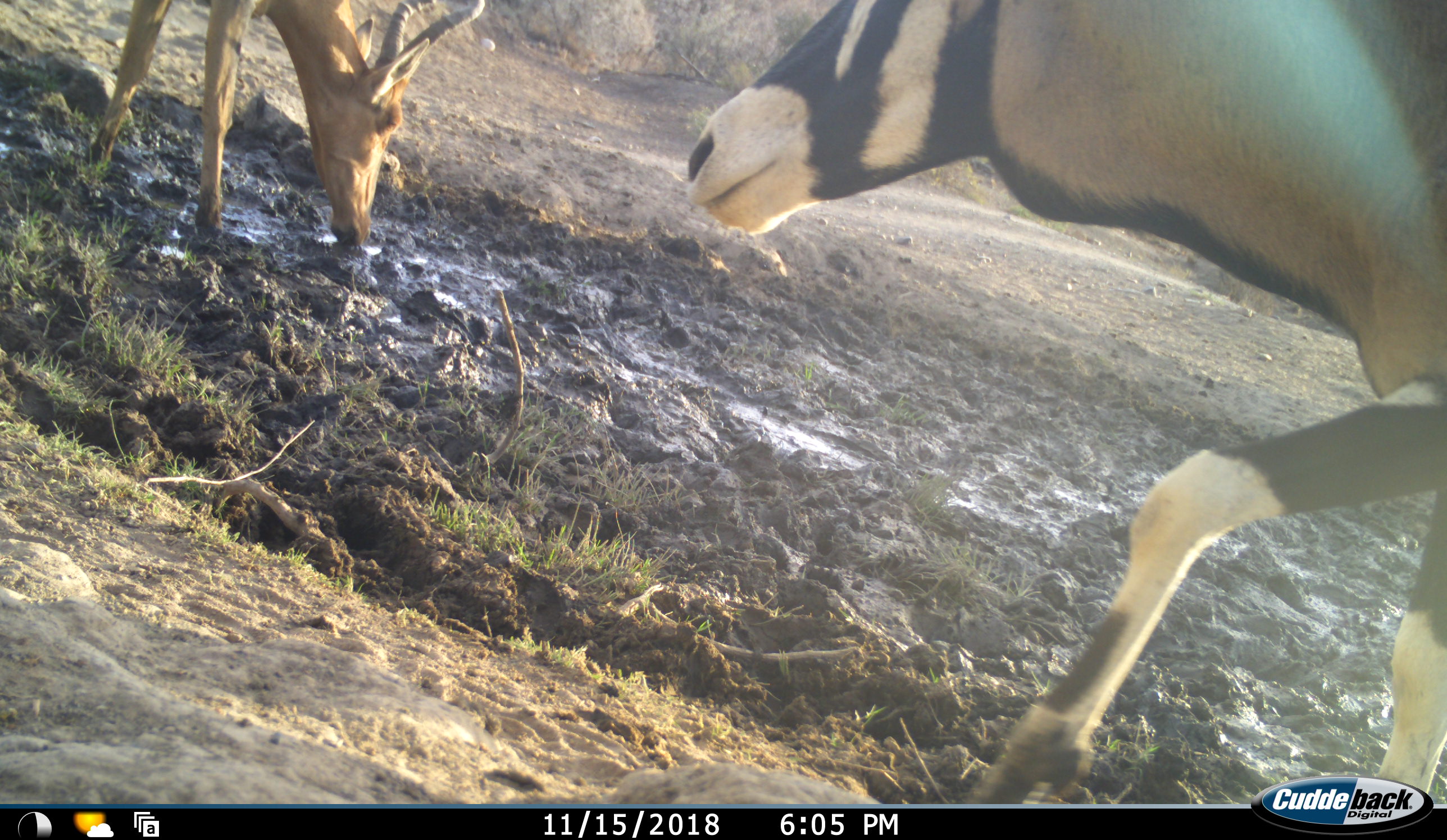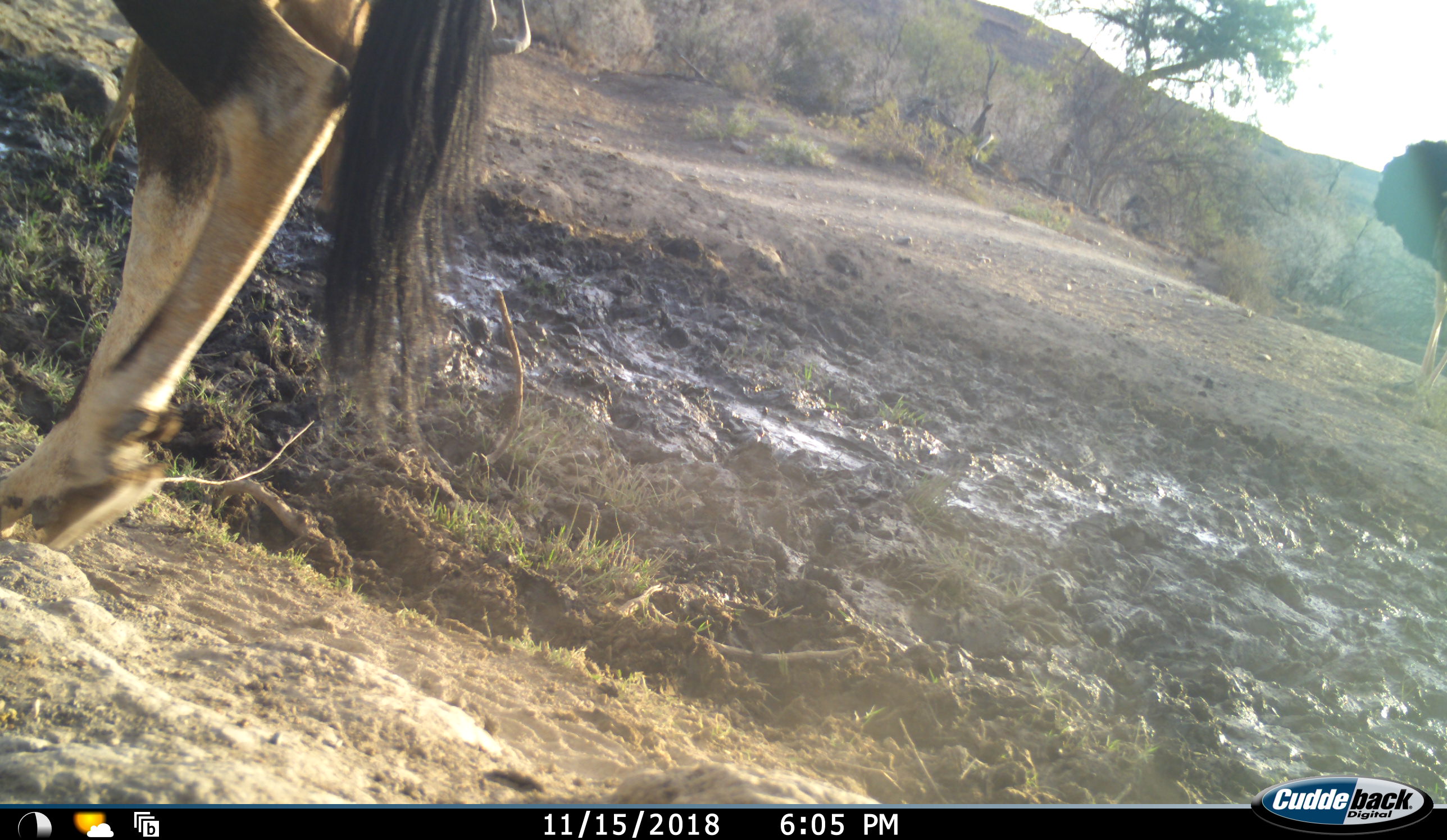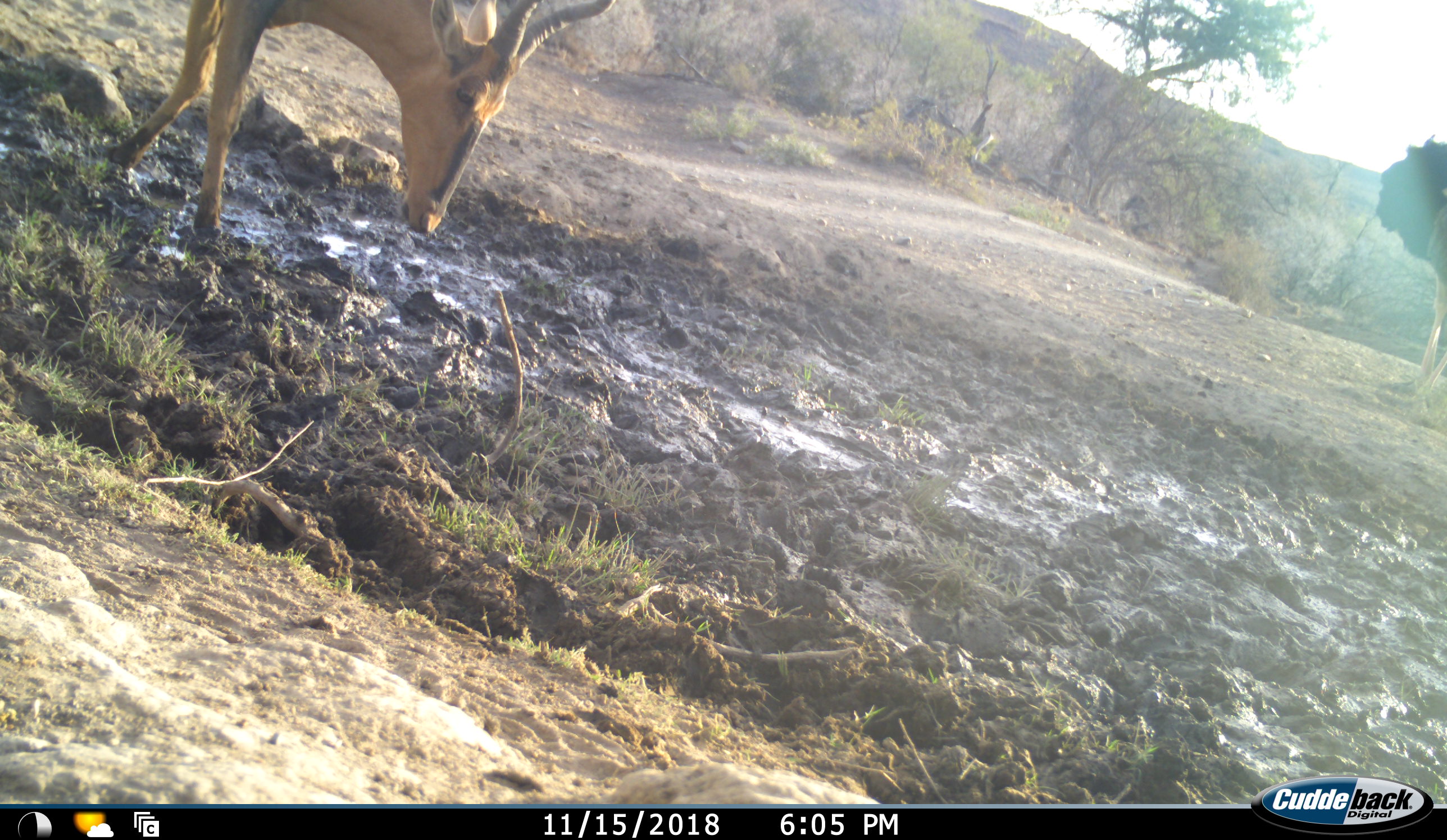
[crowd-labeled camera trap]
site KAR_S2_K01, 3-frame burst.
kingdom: Animalia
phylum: Chordata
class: Mammalia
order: Artiodactyla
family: Bovidae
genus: Oryx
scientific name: Oryx gazella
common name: gemsbok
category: oryx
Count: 1.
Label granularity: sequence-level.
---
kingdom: Animalia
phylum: Chordata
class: Mammalia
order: Artiodactyla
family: Bovidae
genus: Alcelaphus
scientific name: Alcelaphus buselaphus caama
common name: red hartebeest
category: hartebeestred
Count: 1.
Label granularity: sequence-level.